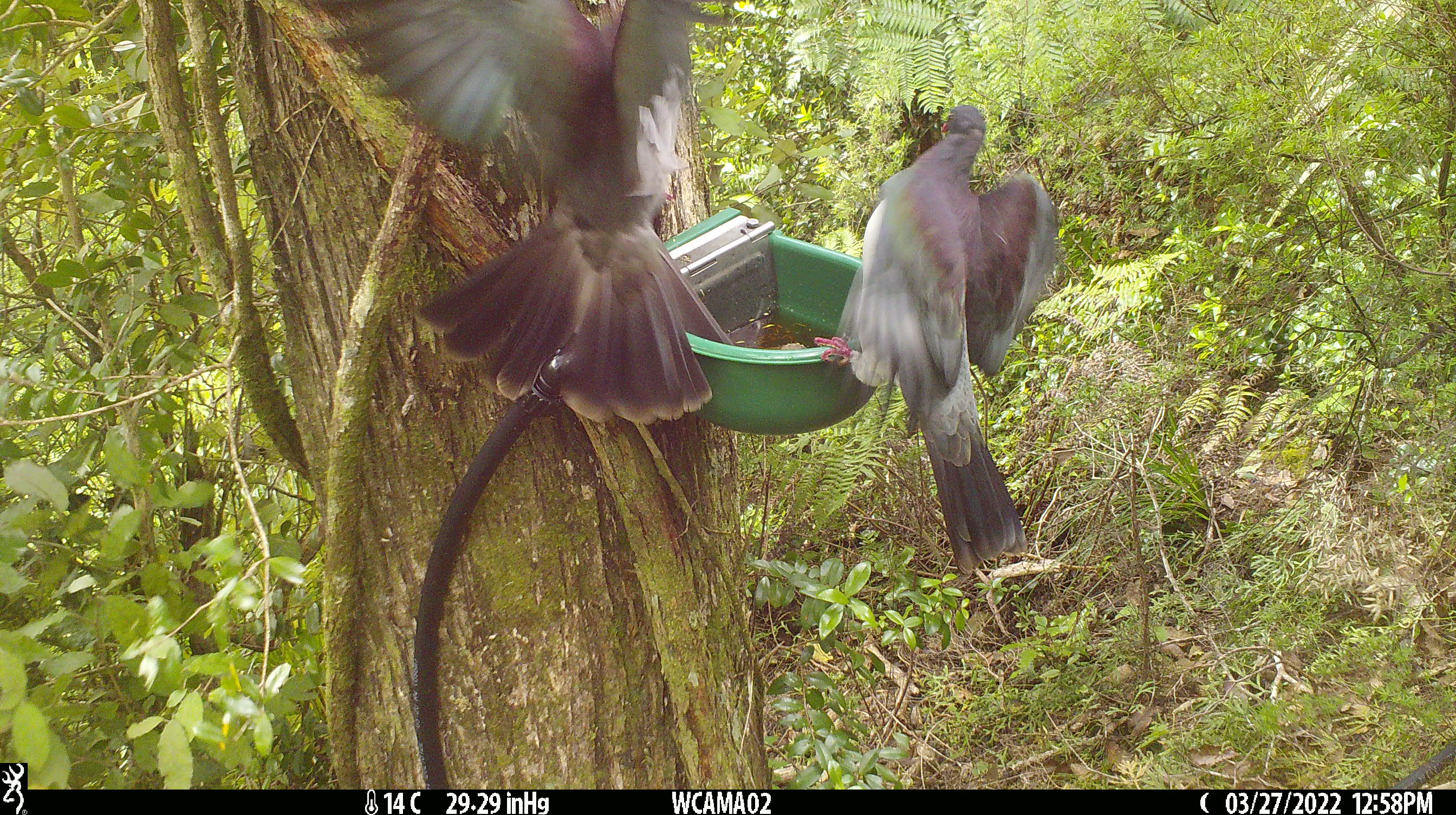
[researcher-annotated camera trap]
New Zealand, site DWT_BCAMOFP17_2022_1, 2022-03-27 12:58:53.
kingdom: Animalia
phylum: Chordata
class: Aves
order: Columbiformes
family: Columbidae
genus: Hemiphaga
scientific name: Hemiphaga novaeseelandiae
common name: new zealand pigeon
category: kereru